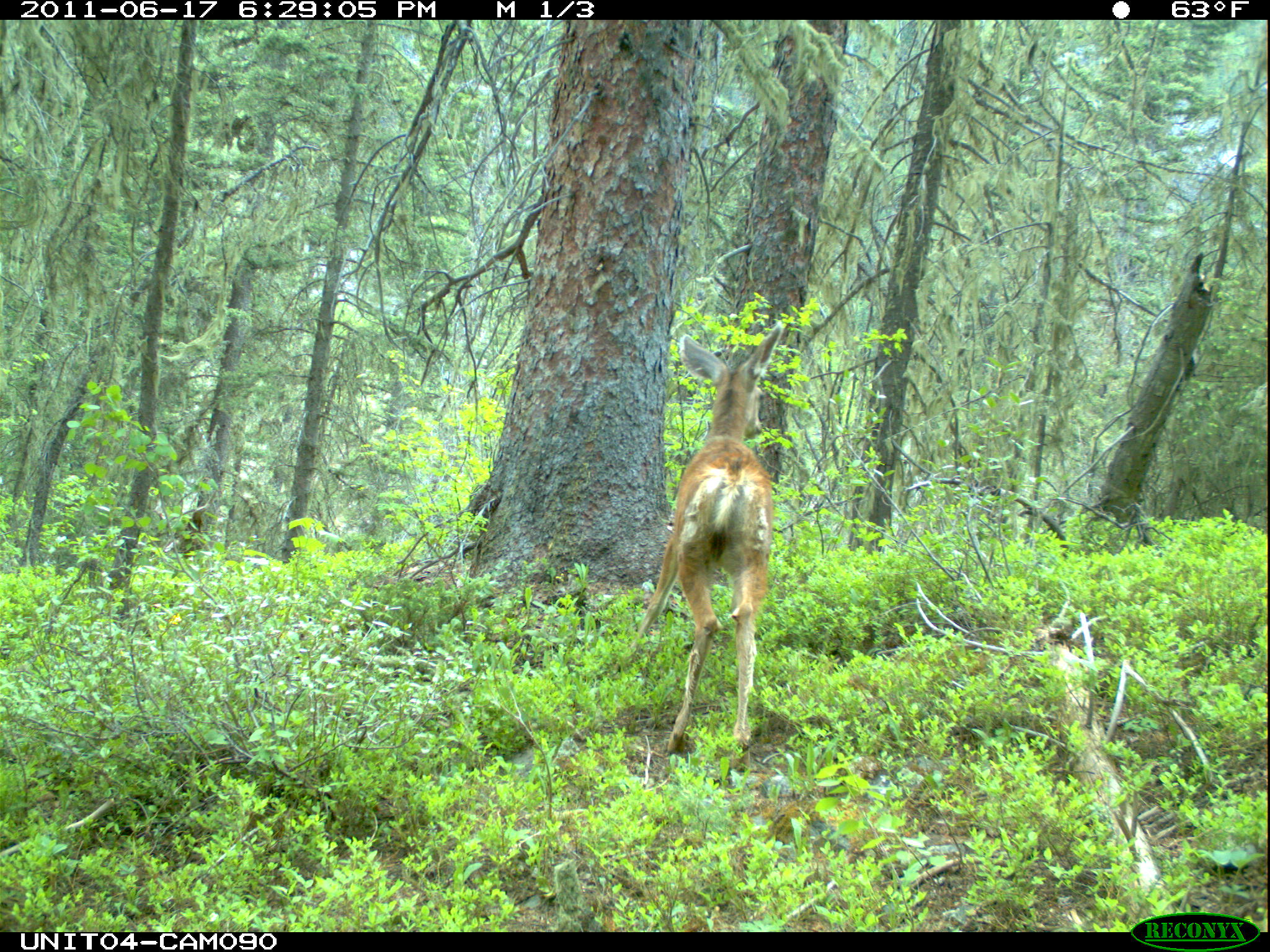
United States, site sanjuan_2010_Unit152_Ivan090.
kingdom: Animalia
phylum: Chordata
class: Mammalia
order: Artiodactyla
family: Cervidae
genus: Odocoileus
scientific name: Odocoileus hemionus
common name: mule deer